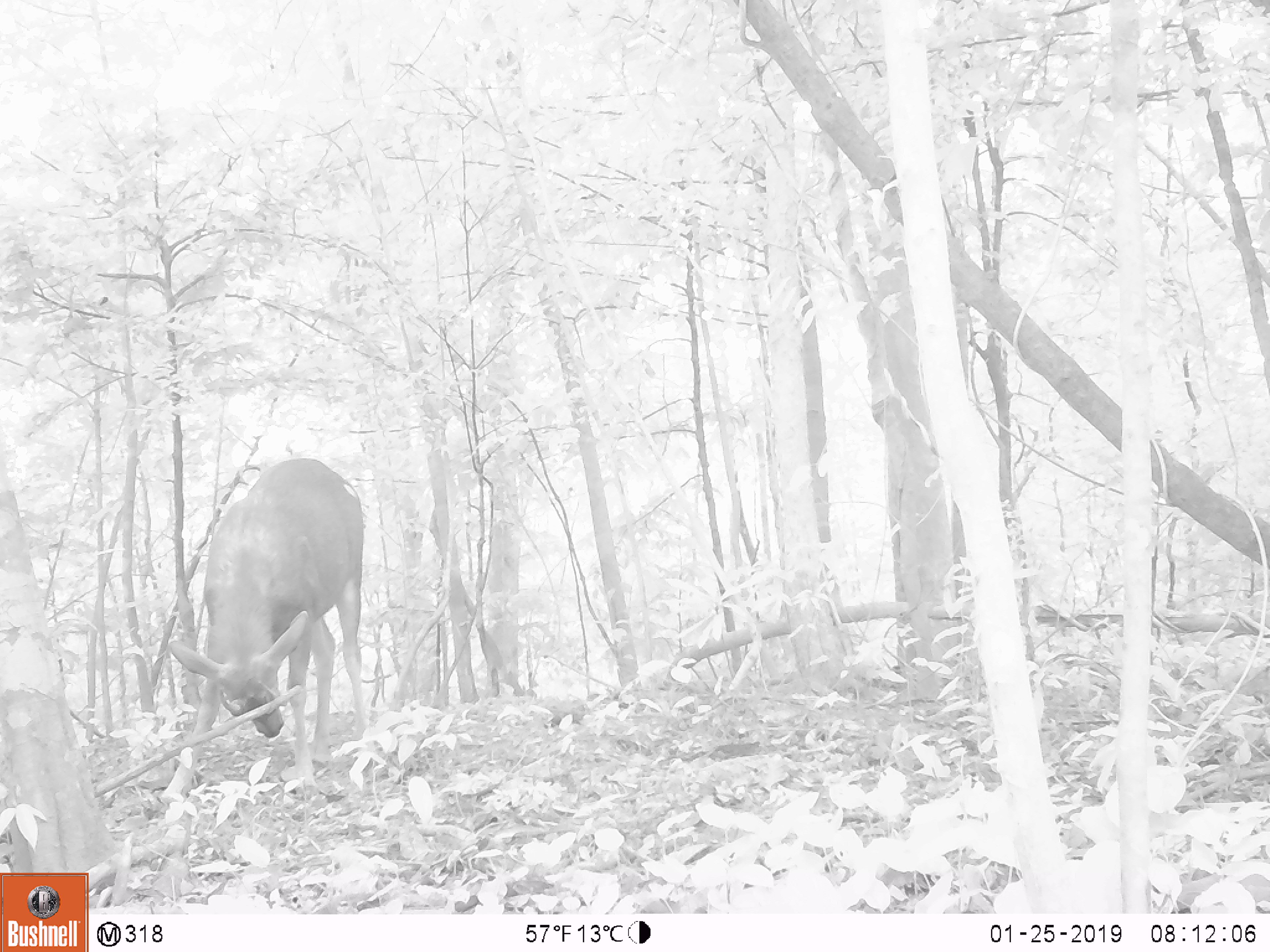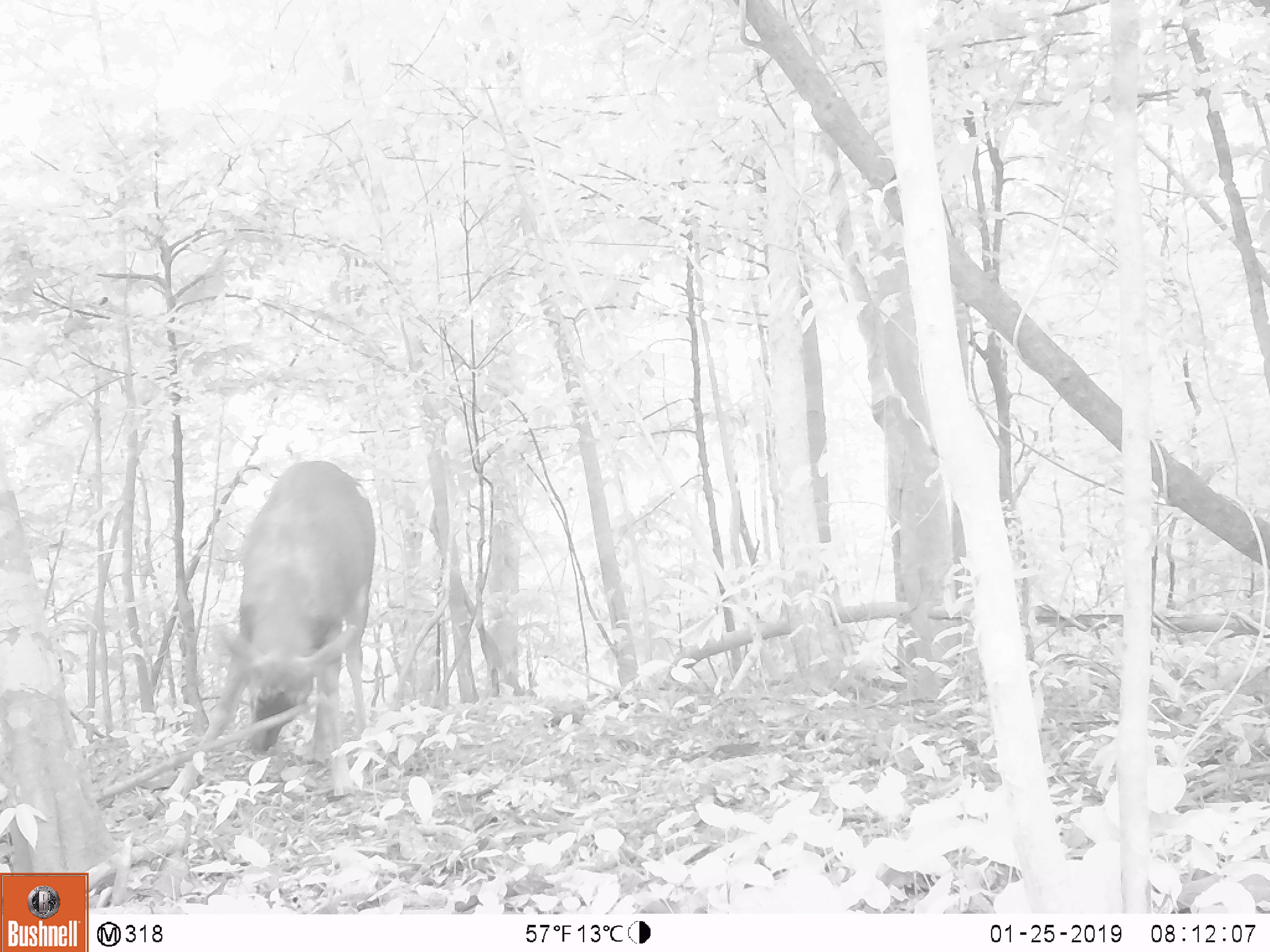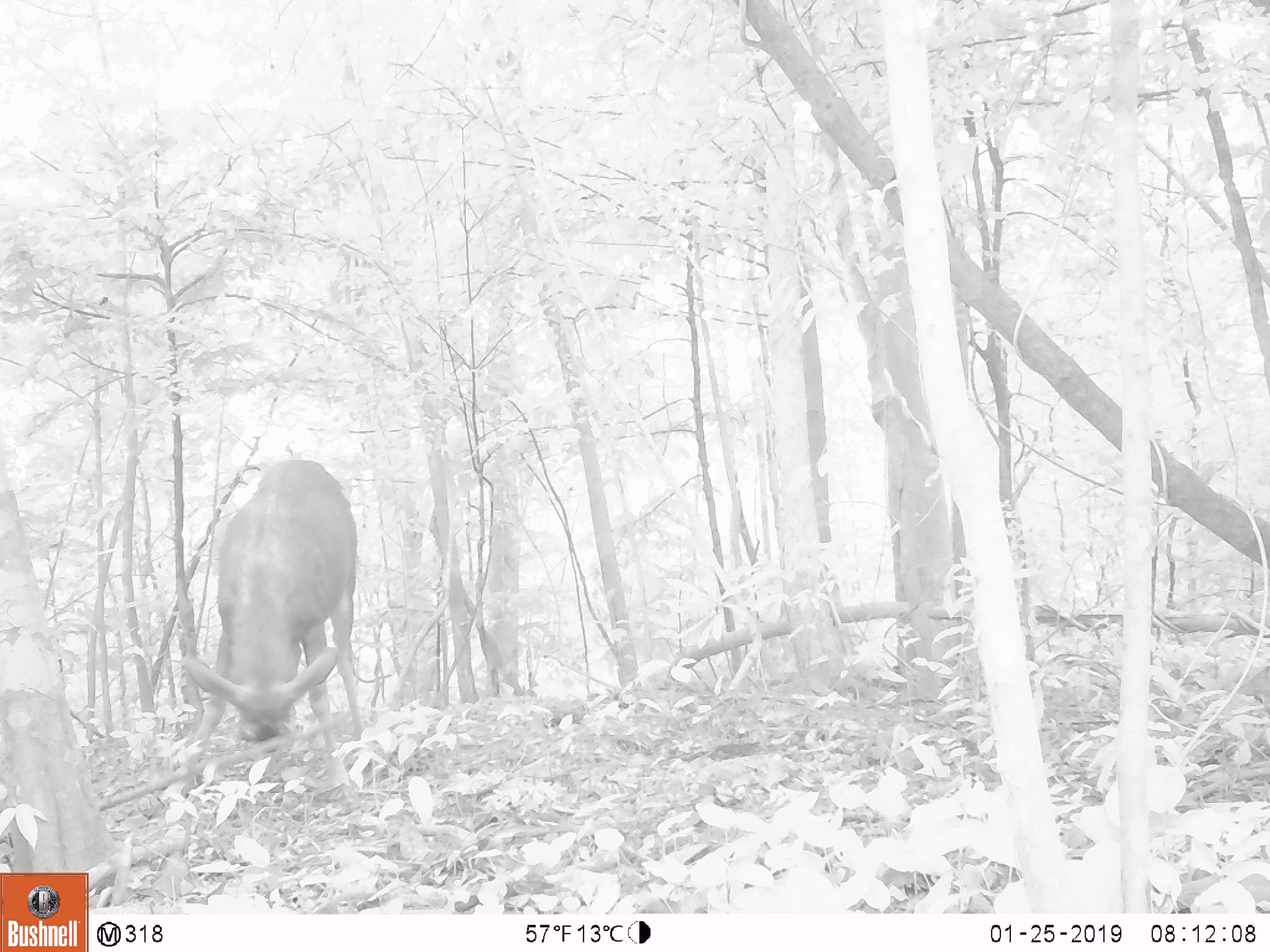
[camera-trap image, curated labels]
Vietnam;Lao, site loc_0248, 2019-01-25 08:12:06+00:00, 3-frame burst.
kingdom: Animalia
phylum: Chordata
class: Mammalia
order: Artiodactyla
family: Cervidae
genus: Rusa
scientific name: Rusa unicolor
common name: sambar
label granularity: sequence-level